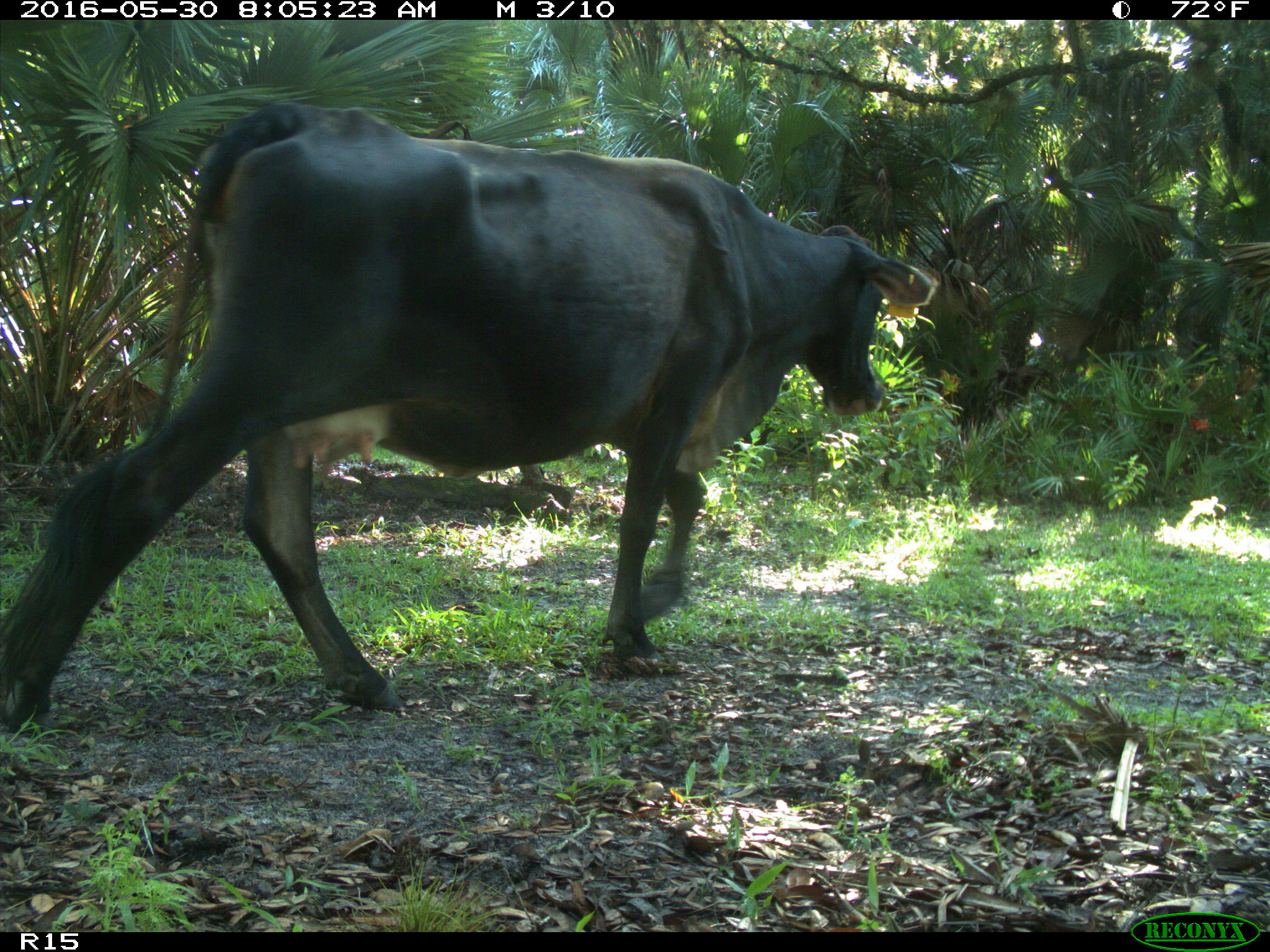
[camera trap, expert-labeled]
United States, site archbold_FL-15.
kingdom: Animalia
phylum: Chordata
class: Mammalia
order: Artiodactyla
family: Bovidae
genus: Bos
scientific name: Bos taurus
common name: domestic cow